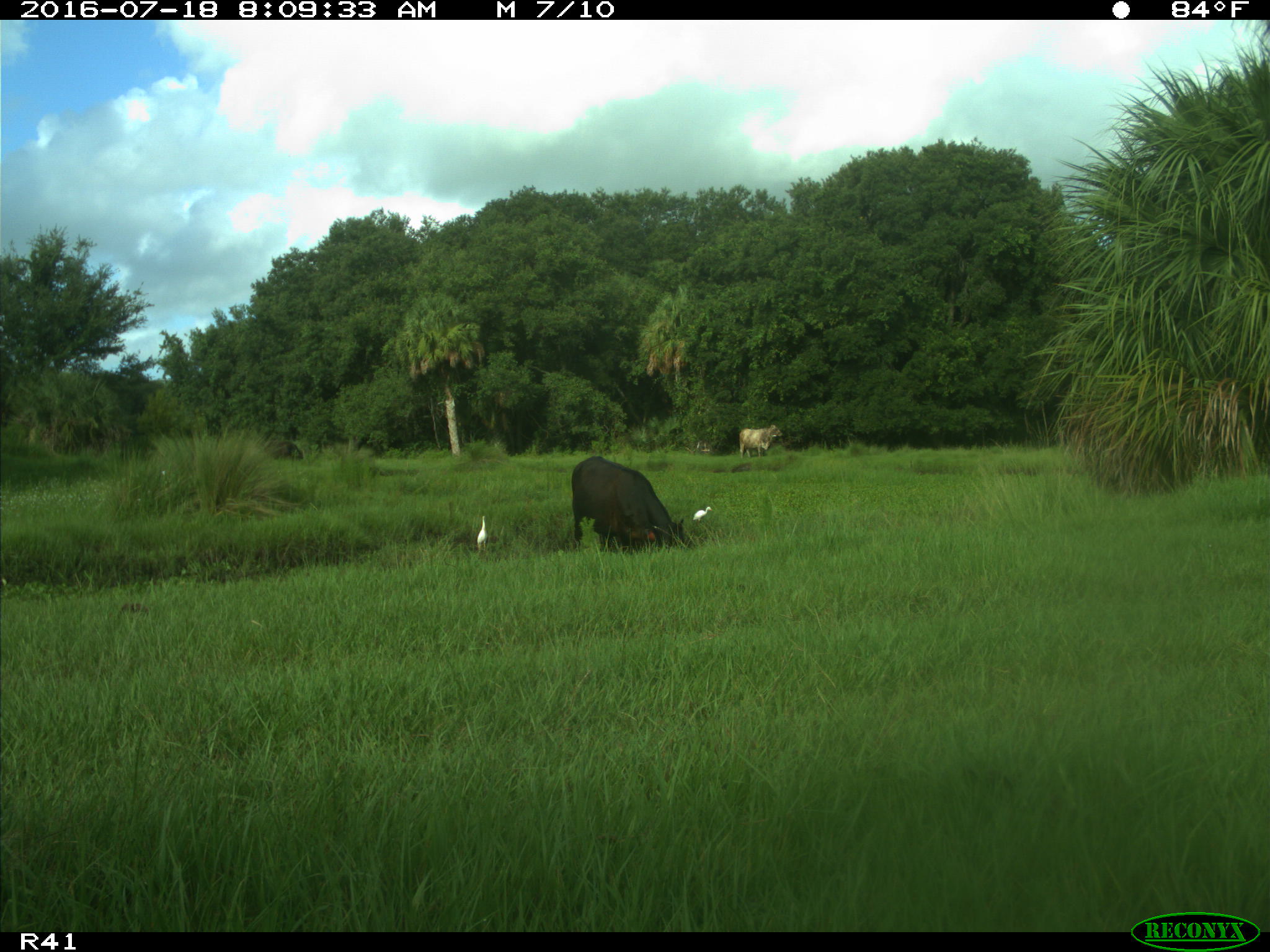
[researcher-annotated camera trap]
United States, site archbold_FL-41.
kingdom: Animalia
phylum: Chordata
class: Mammalia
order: Artiodactyla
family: Bovidae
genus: Bos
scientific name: Bos taurus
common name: domestic cow